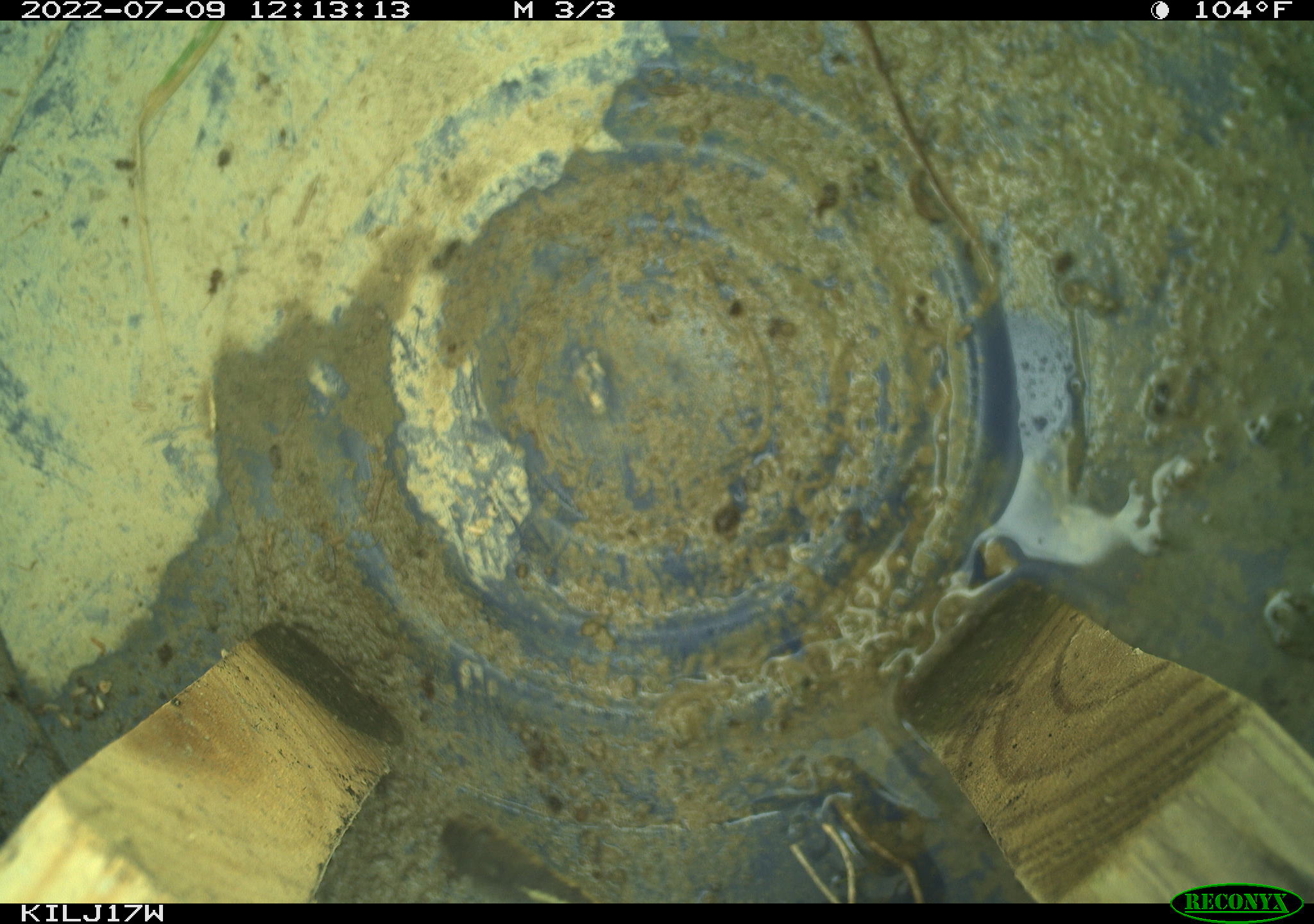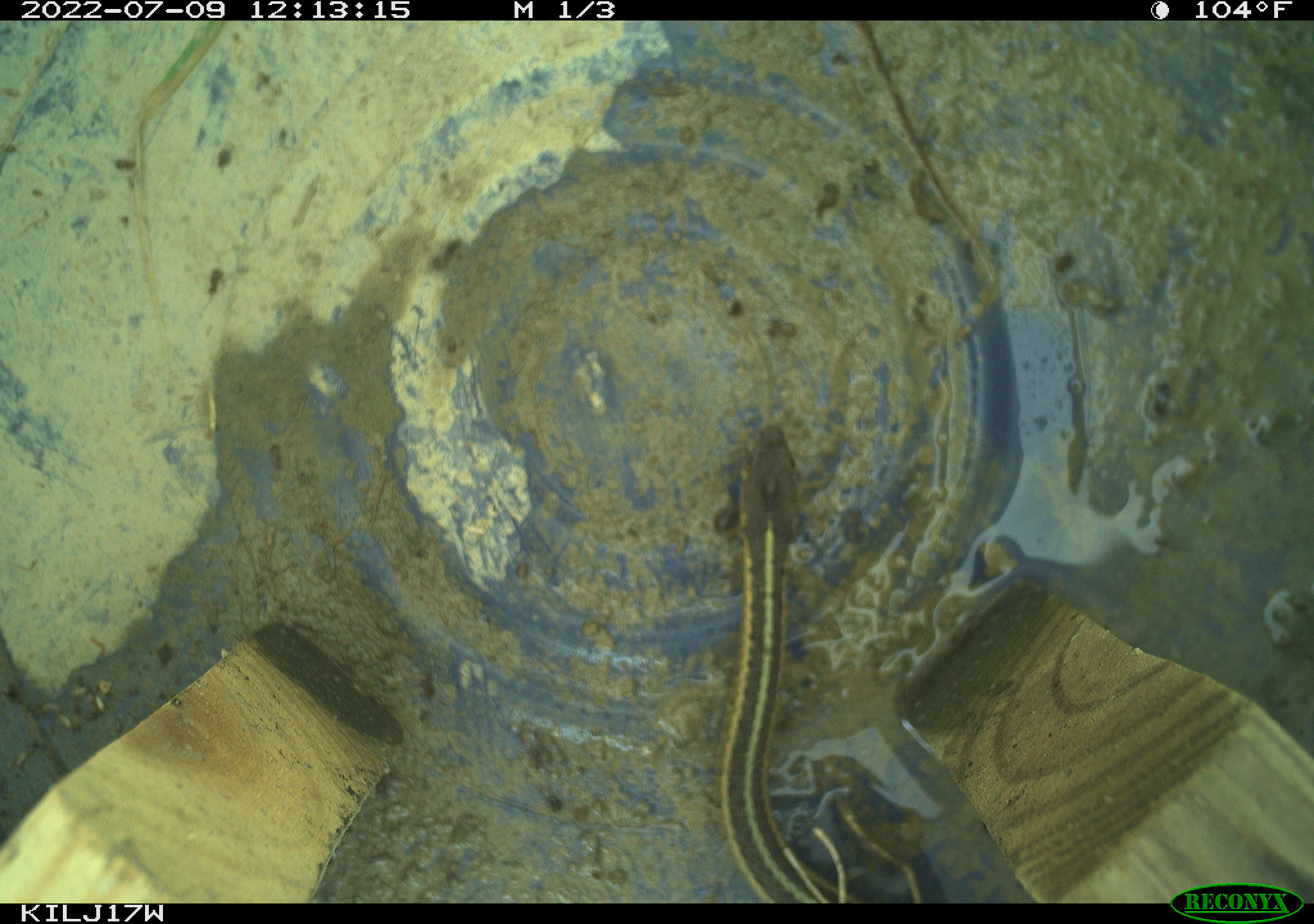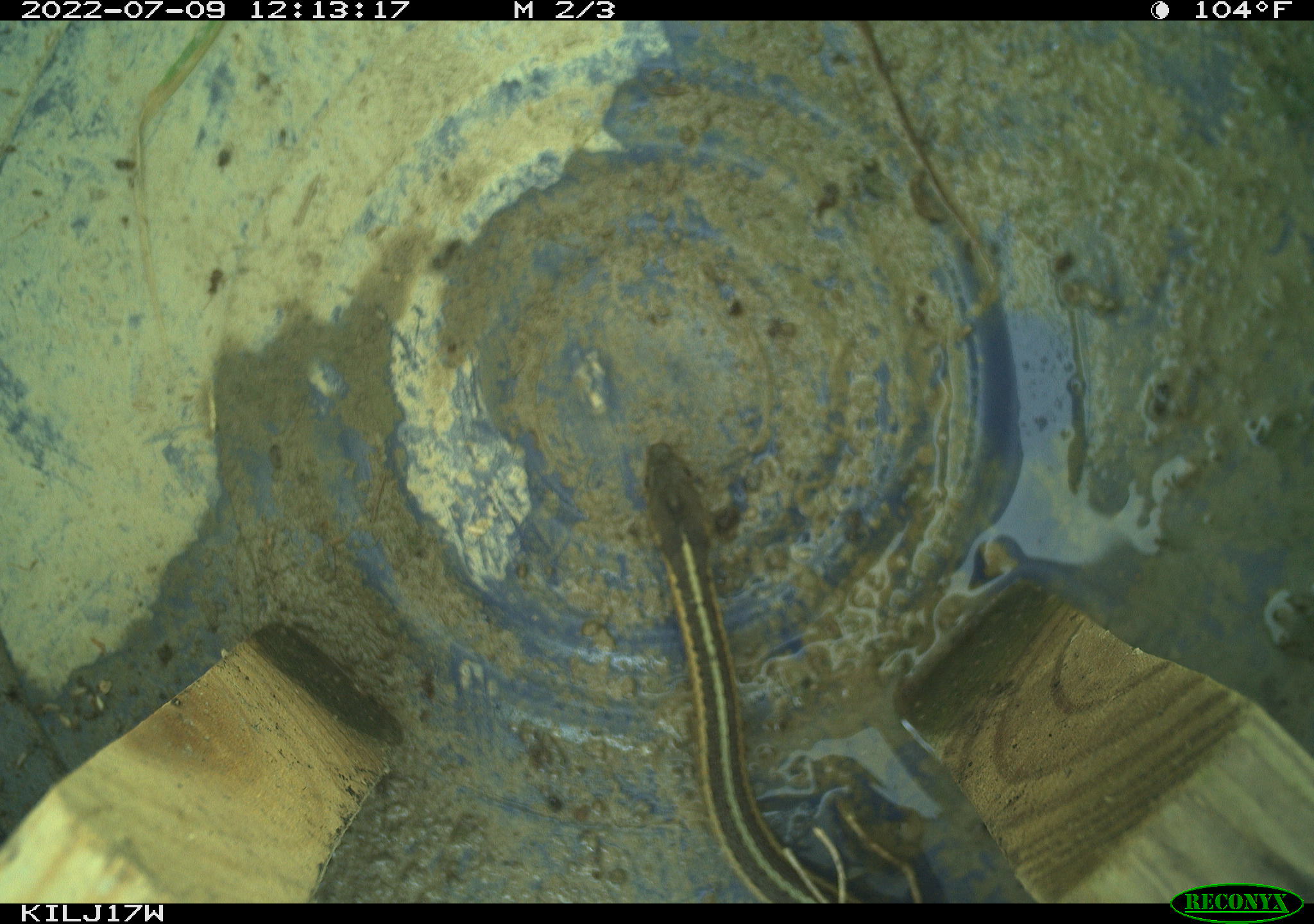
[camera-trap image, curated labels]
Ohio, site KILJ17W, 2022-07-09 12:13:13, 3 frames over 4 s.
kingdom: Animalia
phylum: Chordata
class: Reptilia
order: Squamata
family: Colubridae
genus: Thamnophis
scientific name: Thamnophis sirtalis sirtalis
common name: eastern gartersnake